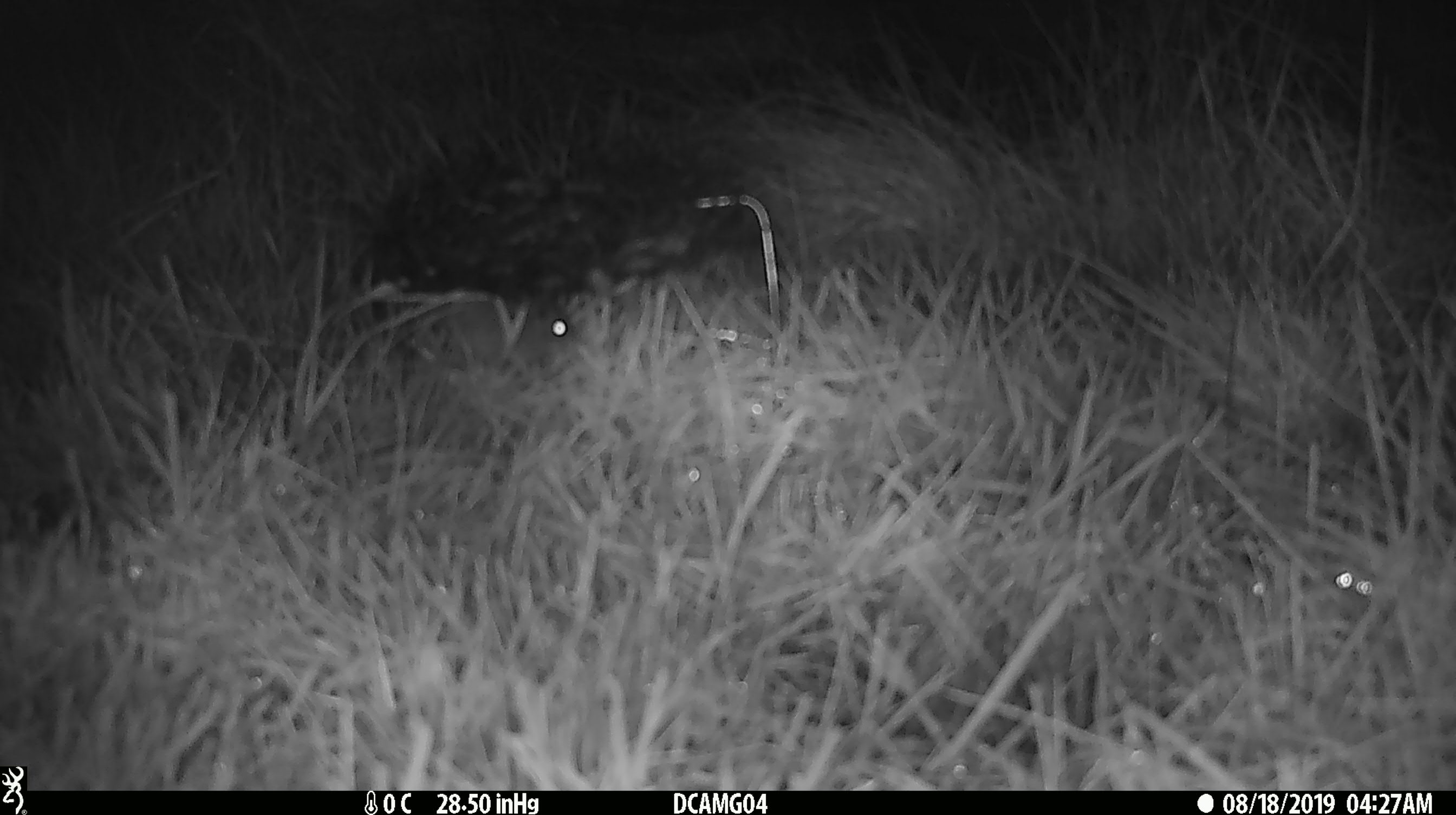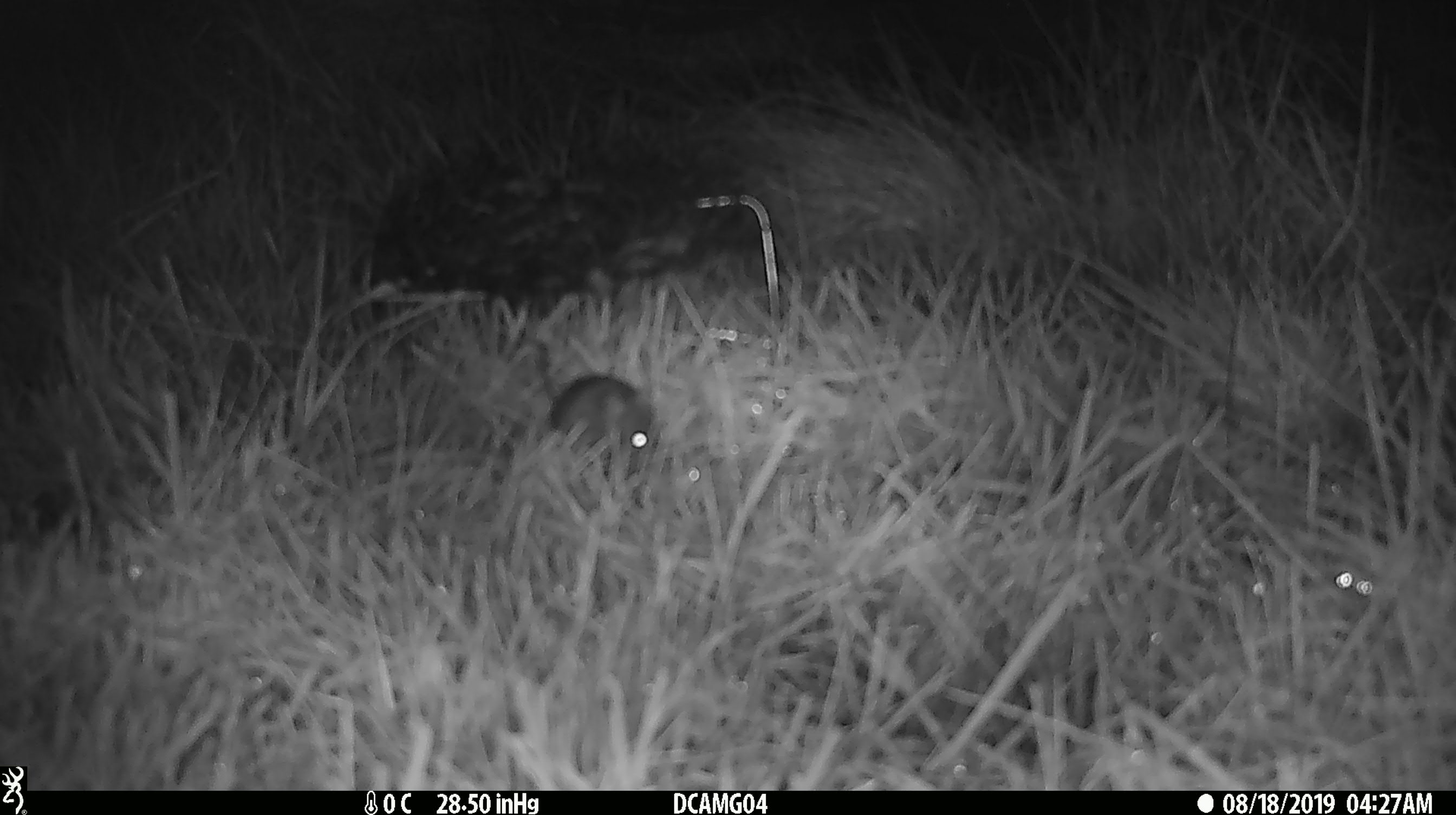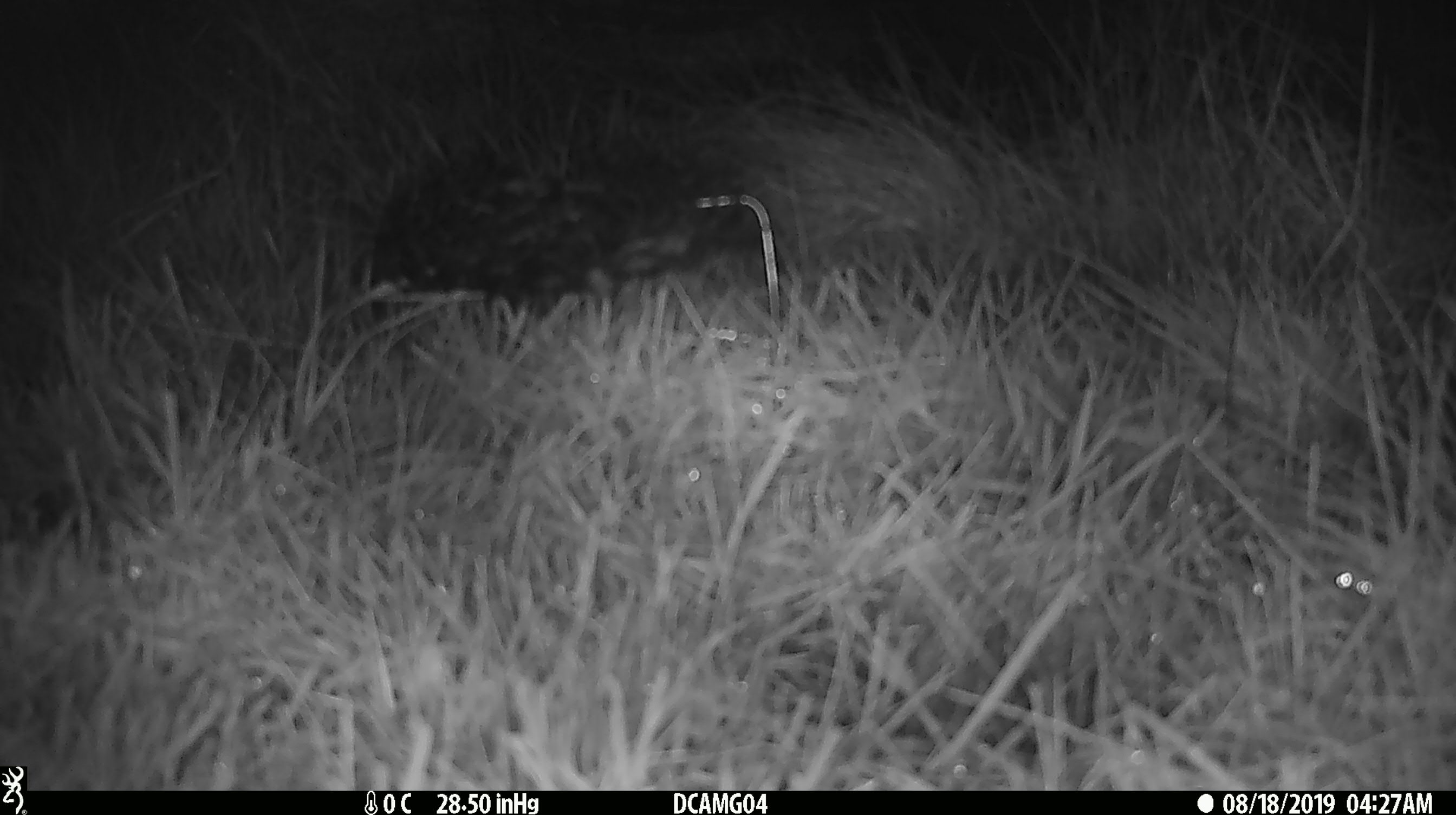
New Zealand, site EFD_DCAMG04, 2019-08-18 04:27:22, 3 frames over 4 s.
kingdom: Animalia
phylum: Chordata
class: Mammalia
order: Rodentia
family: Muridae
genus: Mus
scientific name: Mus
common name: mouse